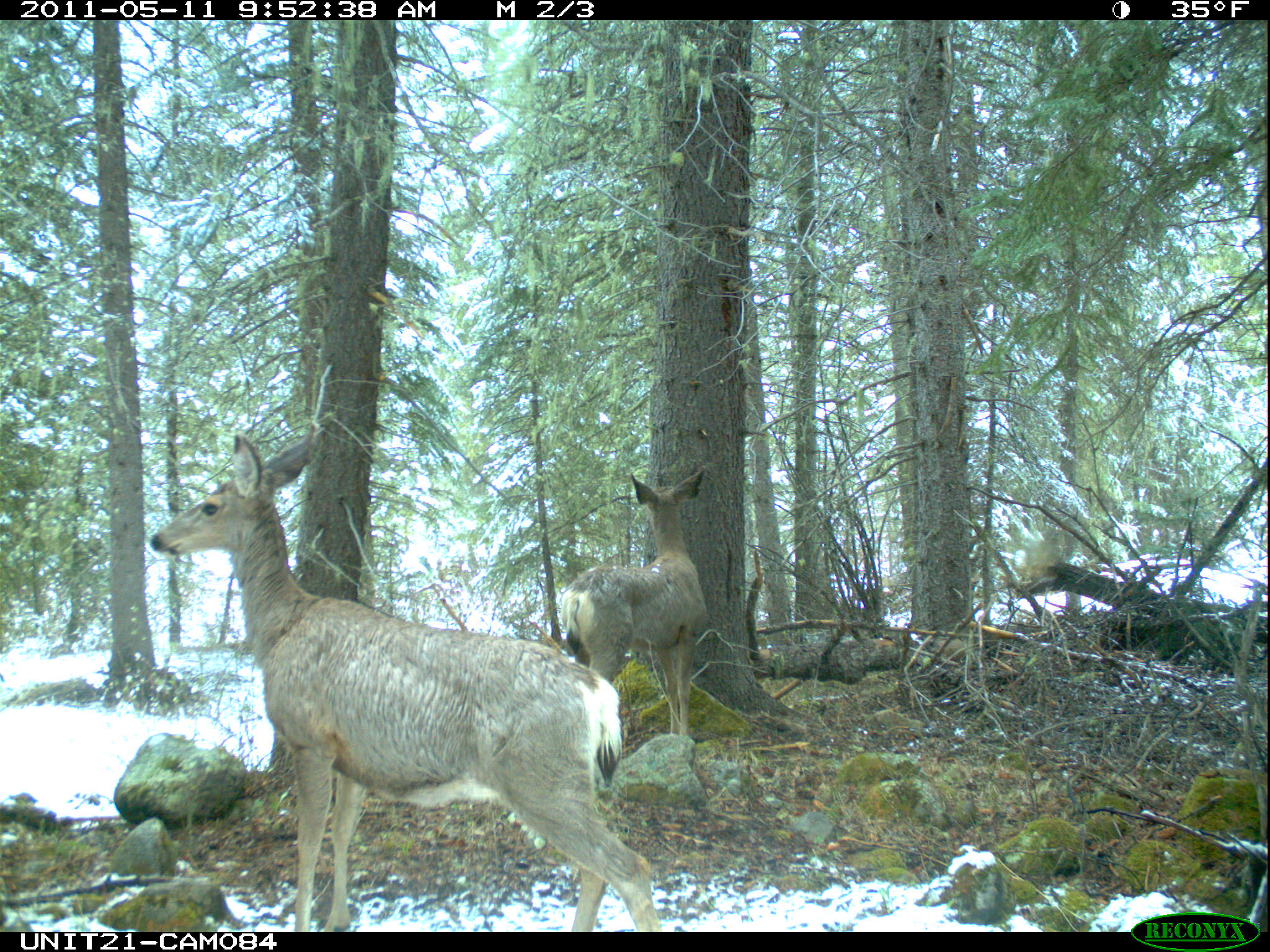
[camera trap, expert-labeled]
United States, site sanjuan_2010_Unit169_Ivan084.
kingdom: Animalia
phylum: Chordata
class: Mammalia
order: Artiodactyla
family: Cervidae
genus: Odocoileus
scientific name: Odocoileus hemionus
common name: mule deer